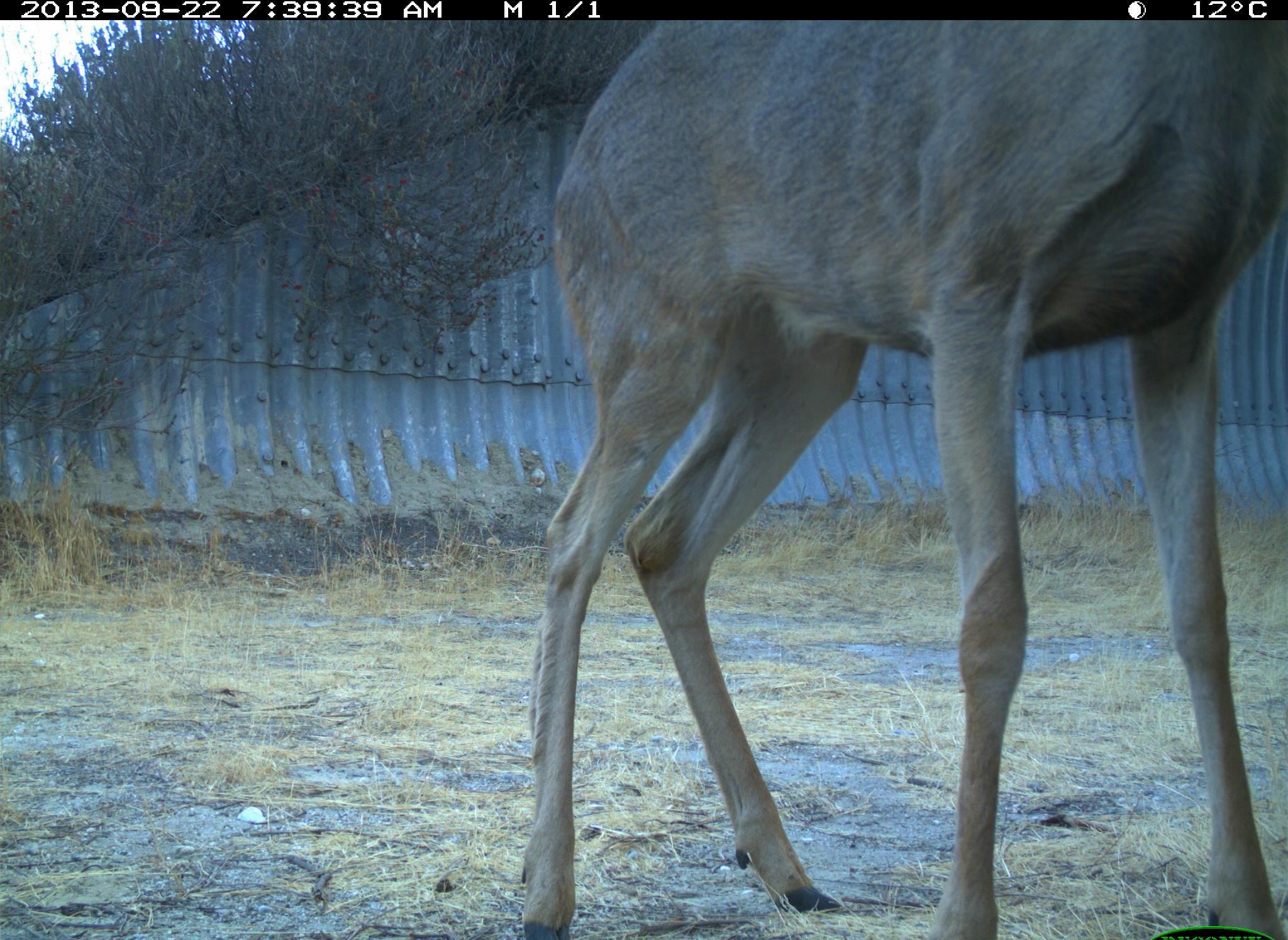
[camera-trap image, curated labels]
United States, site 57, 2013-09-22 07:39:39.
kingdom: Animalia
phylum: Chordata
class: Mammalia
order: Artiodactyla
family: Cervidae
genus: Odocoileus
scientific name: Odocoileus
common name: deer